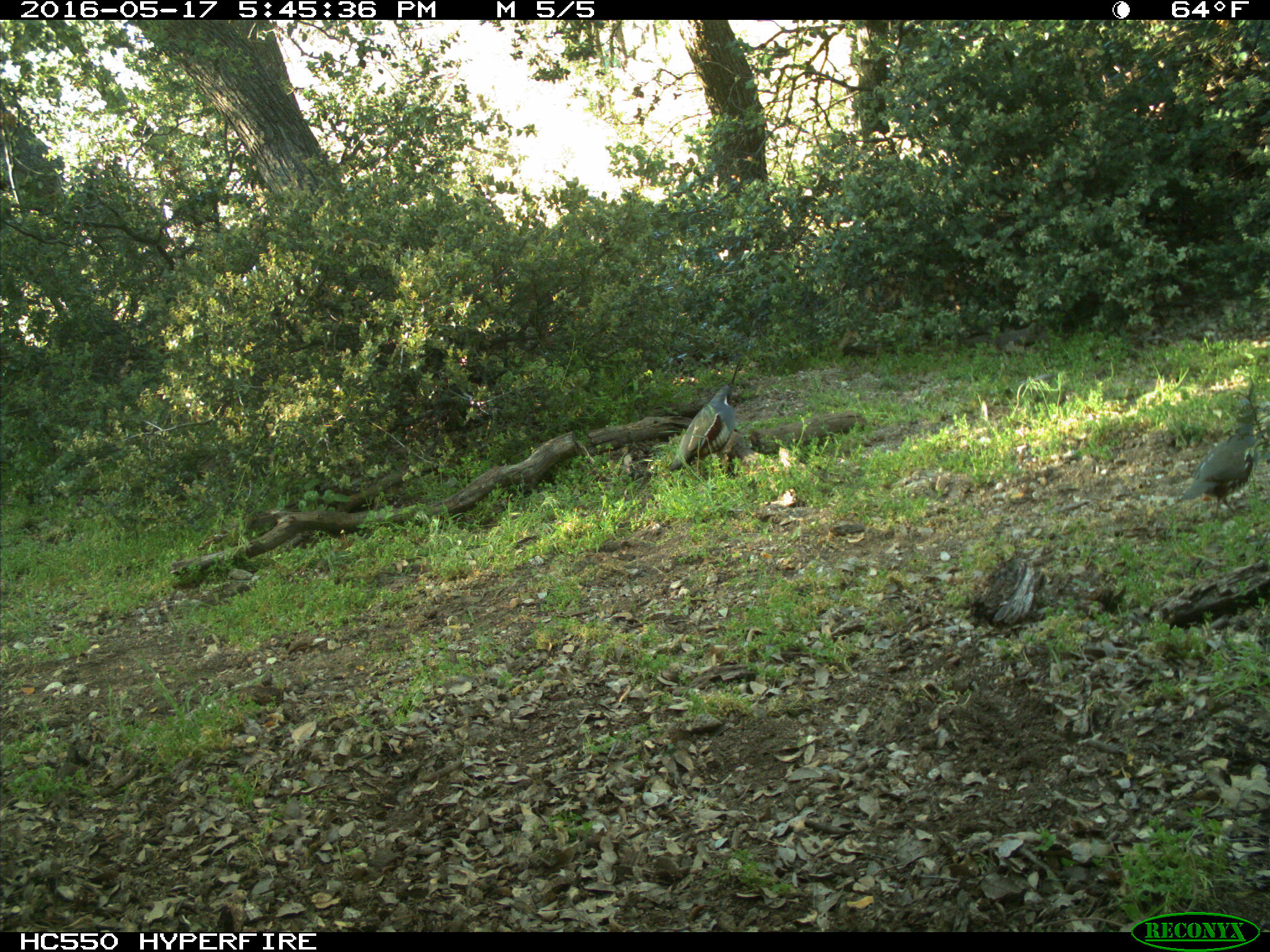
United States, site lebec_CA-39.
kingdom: Animalia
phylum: Chordata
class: Aves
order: Galliformes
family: Odontophoridae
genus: Callipepla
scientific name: Callipepla californica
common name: california quail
Callipepla californica (california quail).